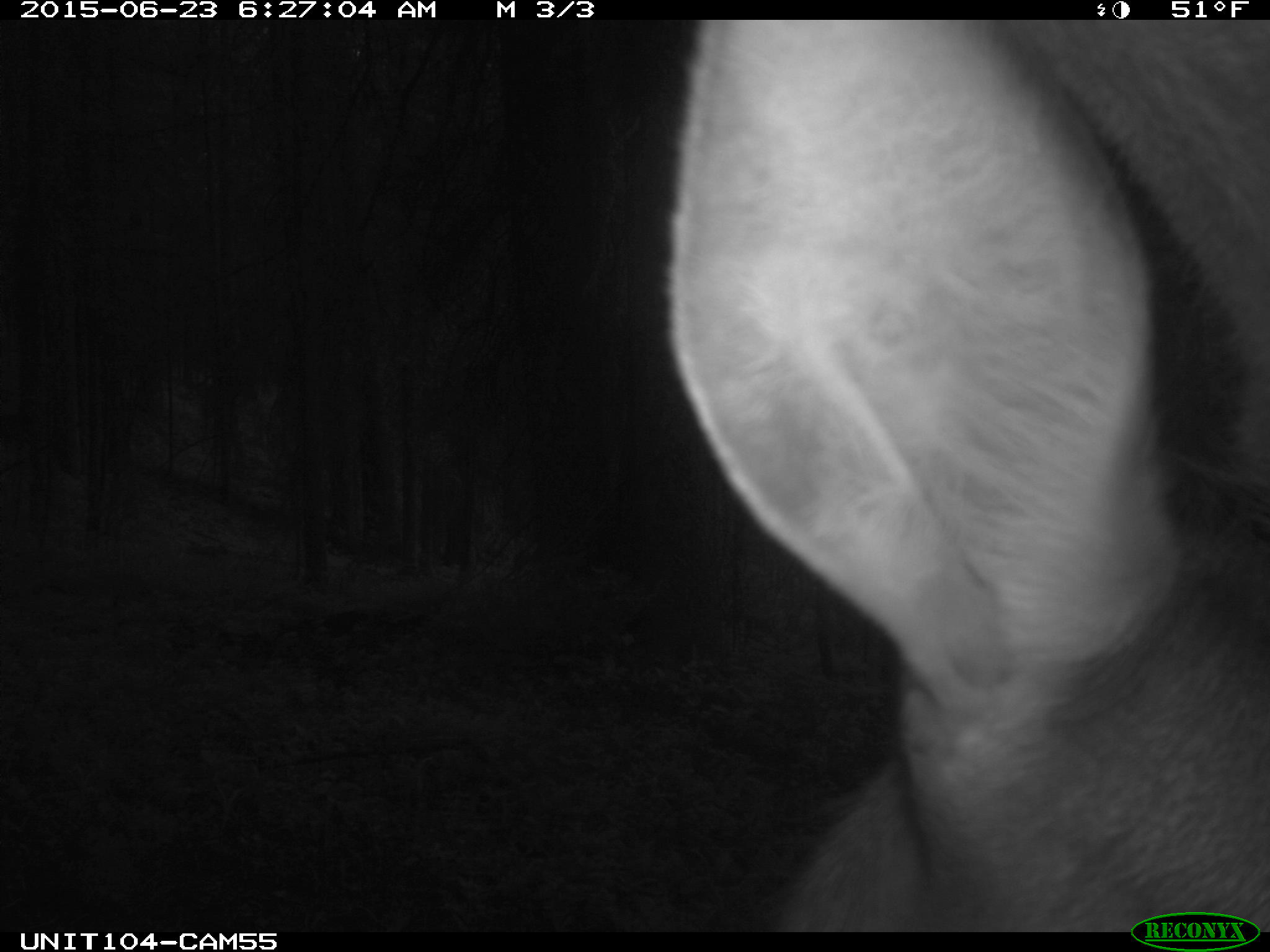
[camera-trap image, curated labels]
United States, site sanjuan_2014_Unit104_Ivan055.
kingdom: Animalia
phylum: Chordata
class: Mammalia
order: Artiodactyla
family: Cervidae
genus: Cervus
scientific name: Cervus elaphus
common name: red deer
Cervus elaphus (red deer).